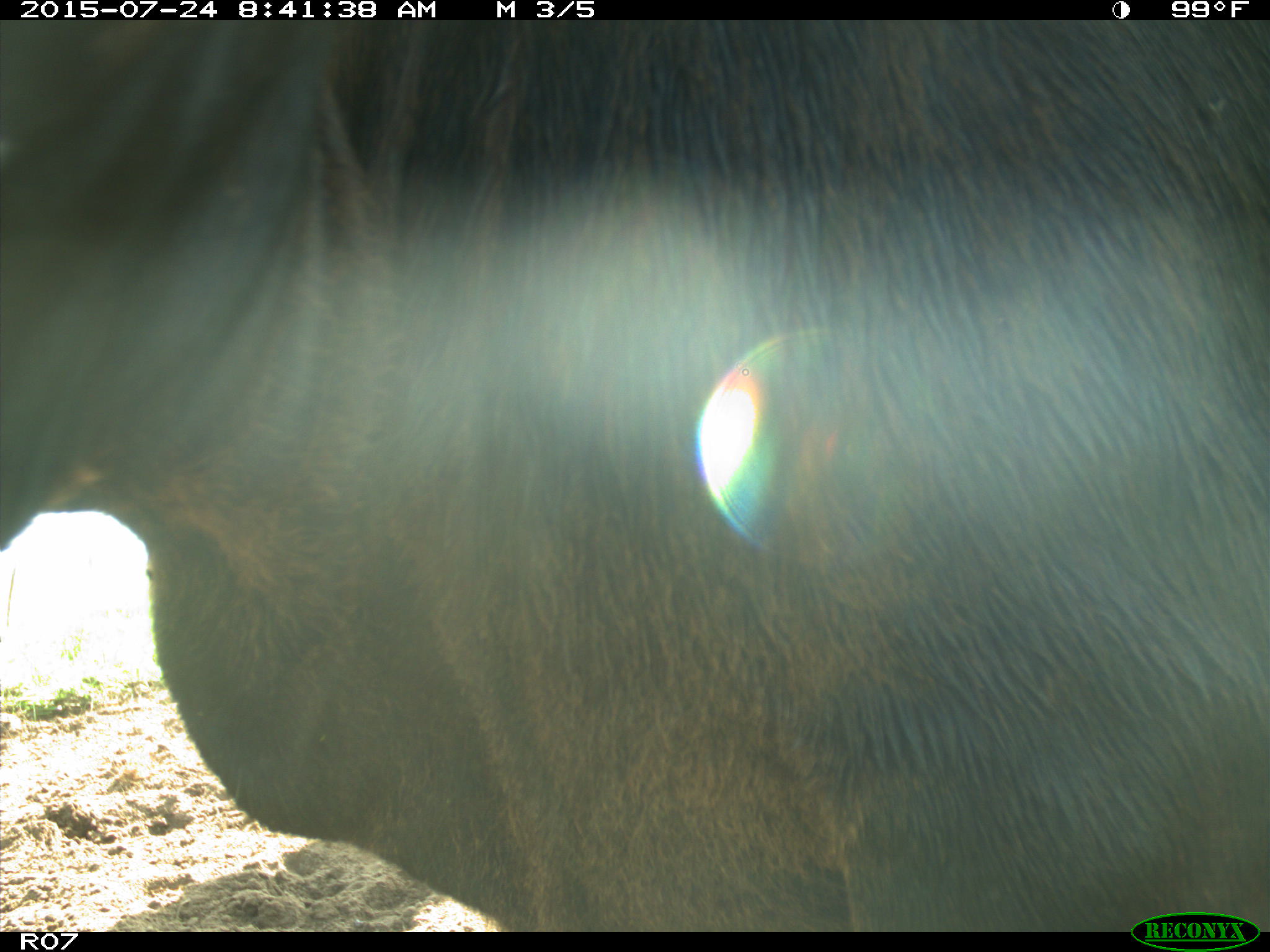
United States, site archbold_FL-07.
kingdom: Animalia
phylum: Chordata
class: Mammalia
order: Artiodactyla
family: Bovidae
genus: Bos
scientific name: Bos taurus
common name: domestic cow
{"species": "Bos taurus (domestic cow)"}